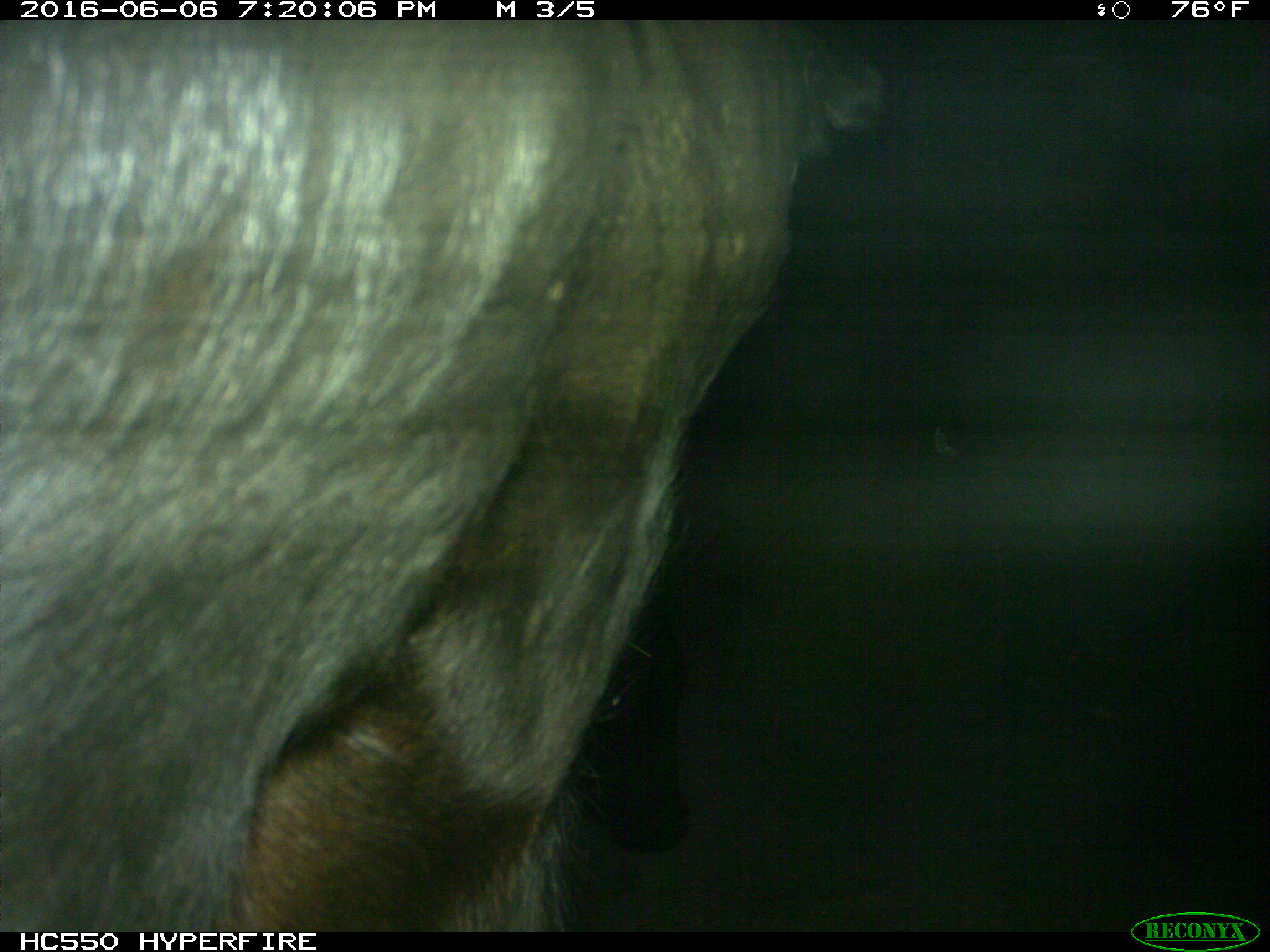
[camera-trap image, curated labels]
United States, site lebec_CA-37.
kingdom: Animalia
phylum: Chordata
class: Mammalia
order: Artiodactyla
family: Bovidae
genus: Bos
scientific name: Bos taurus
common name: domestic cow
Bos taurus (domestic cow).